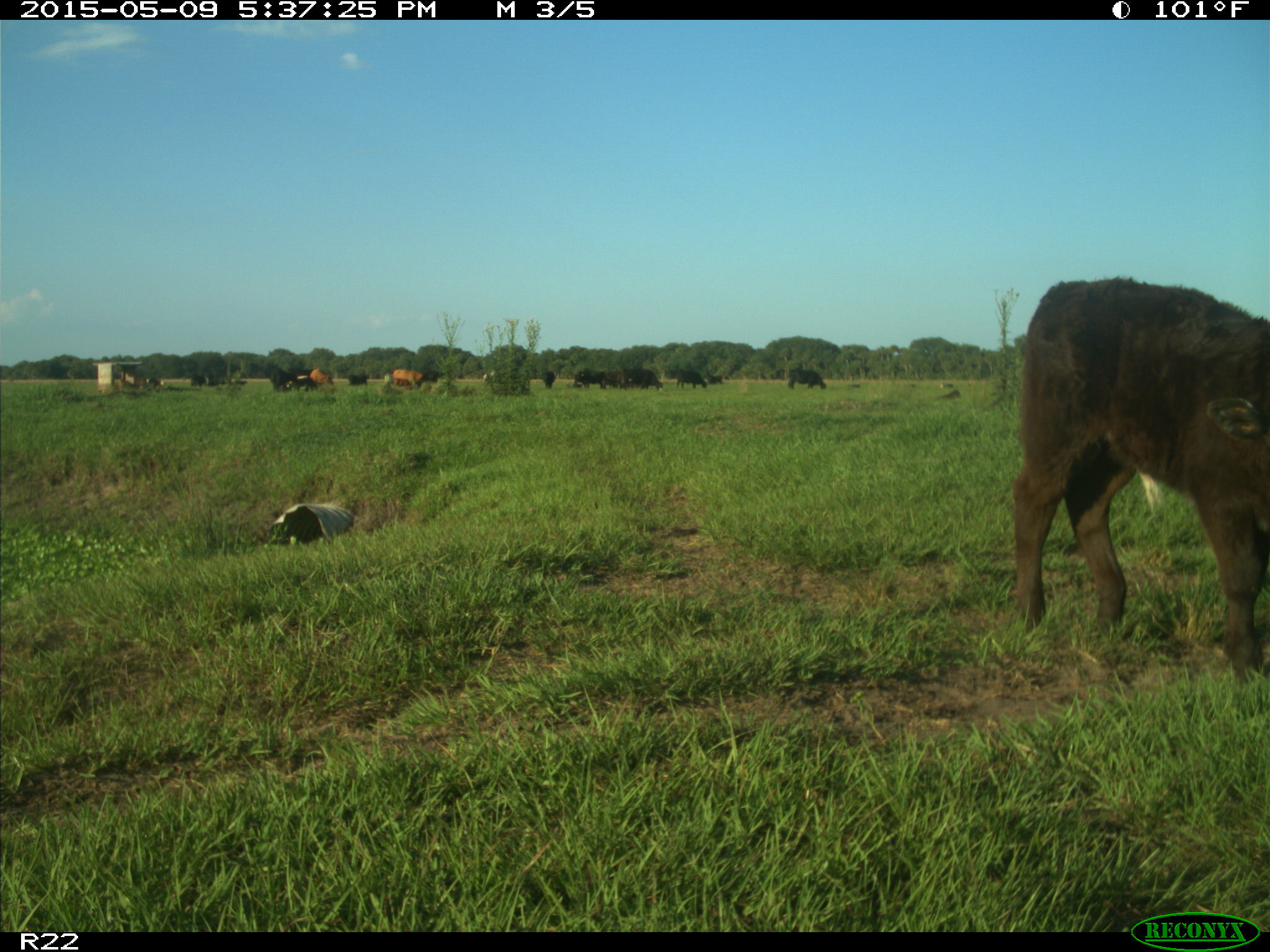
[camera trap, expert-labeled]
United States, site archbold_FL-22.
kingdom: Animalia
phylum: Chordata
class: Mammalia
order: Artiodactyla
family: Bovidae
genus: Bos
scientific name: Bos taurus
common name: domestic cow